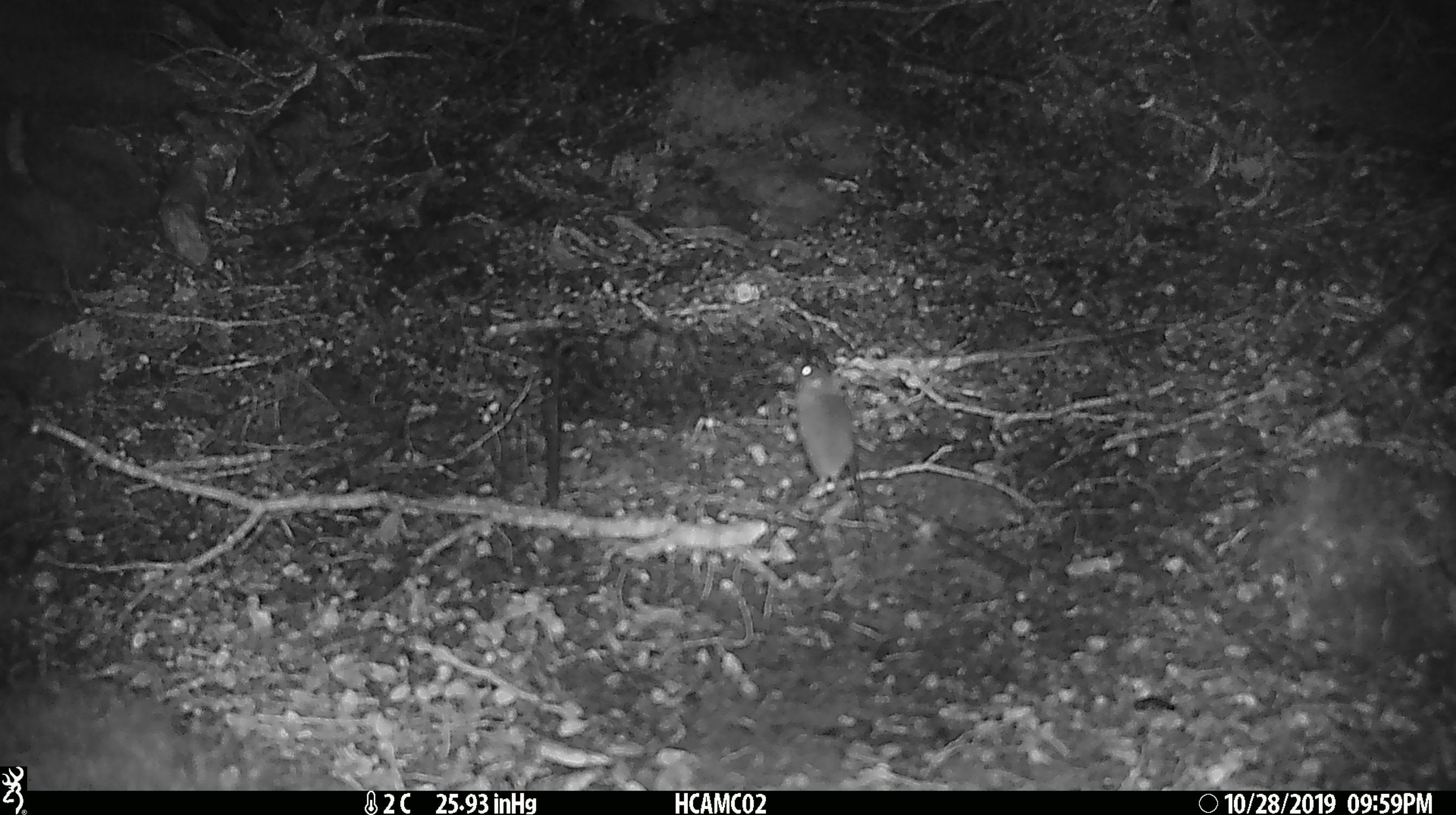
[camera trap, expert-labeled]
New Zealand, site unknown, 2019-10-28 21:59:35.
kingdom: Animalia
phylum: Chordata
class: Mammalia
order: Rodentia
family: Muridae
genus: Mus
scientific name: Mus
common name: mouse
Mouse (Mus).